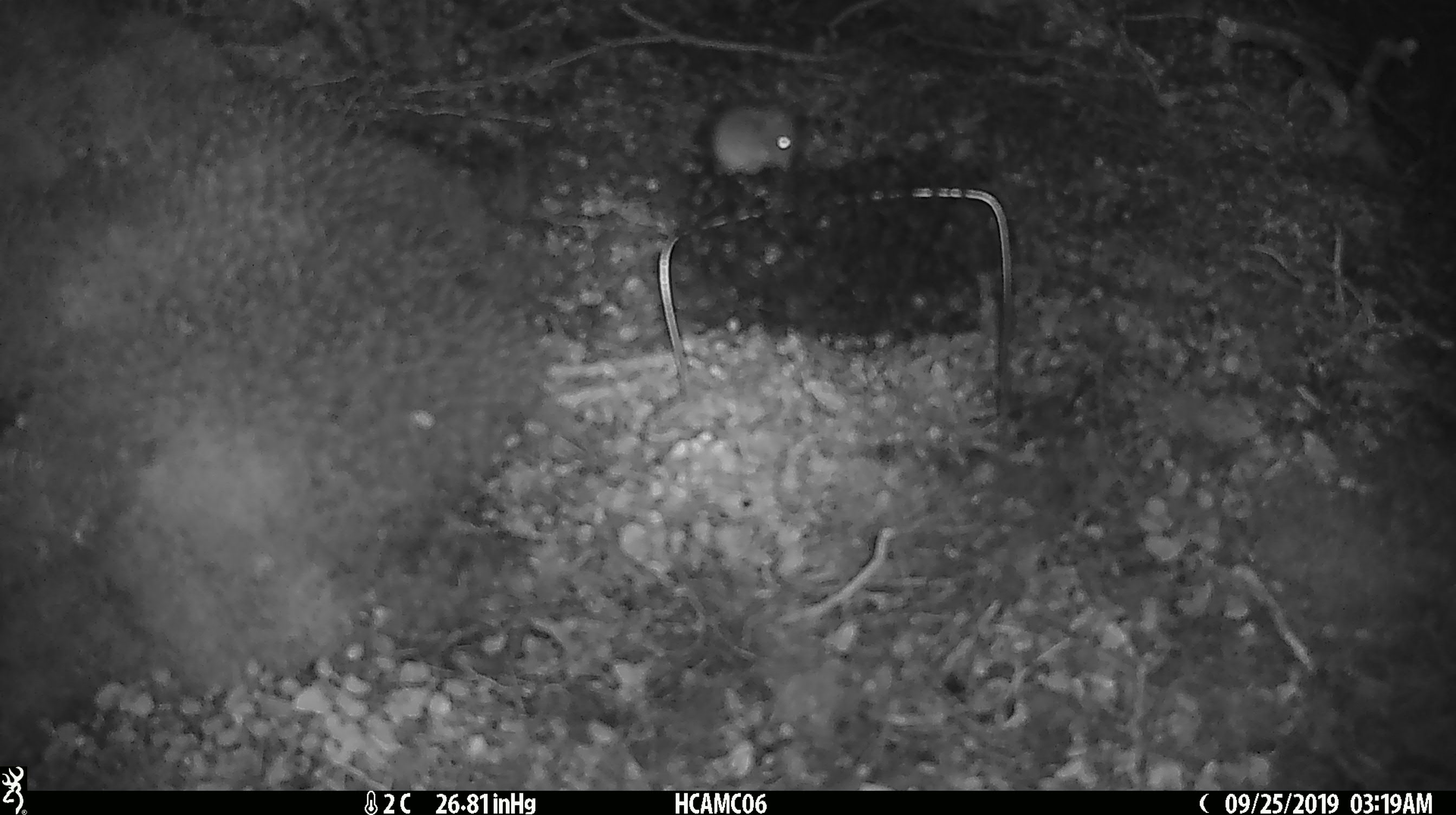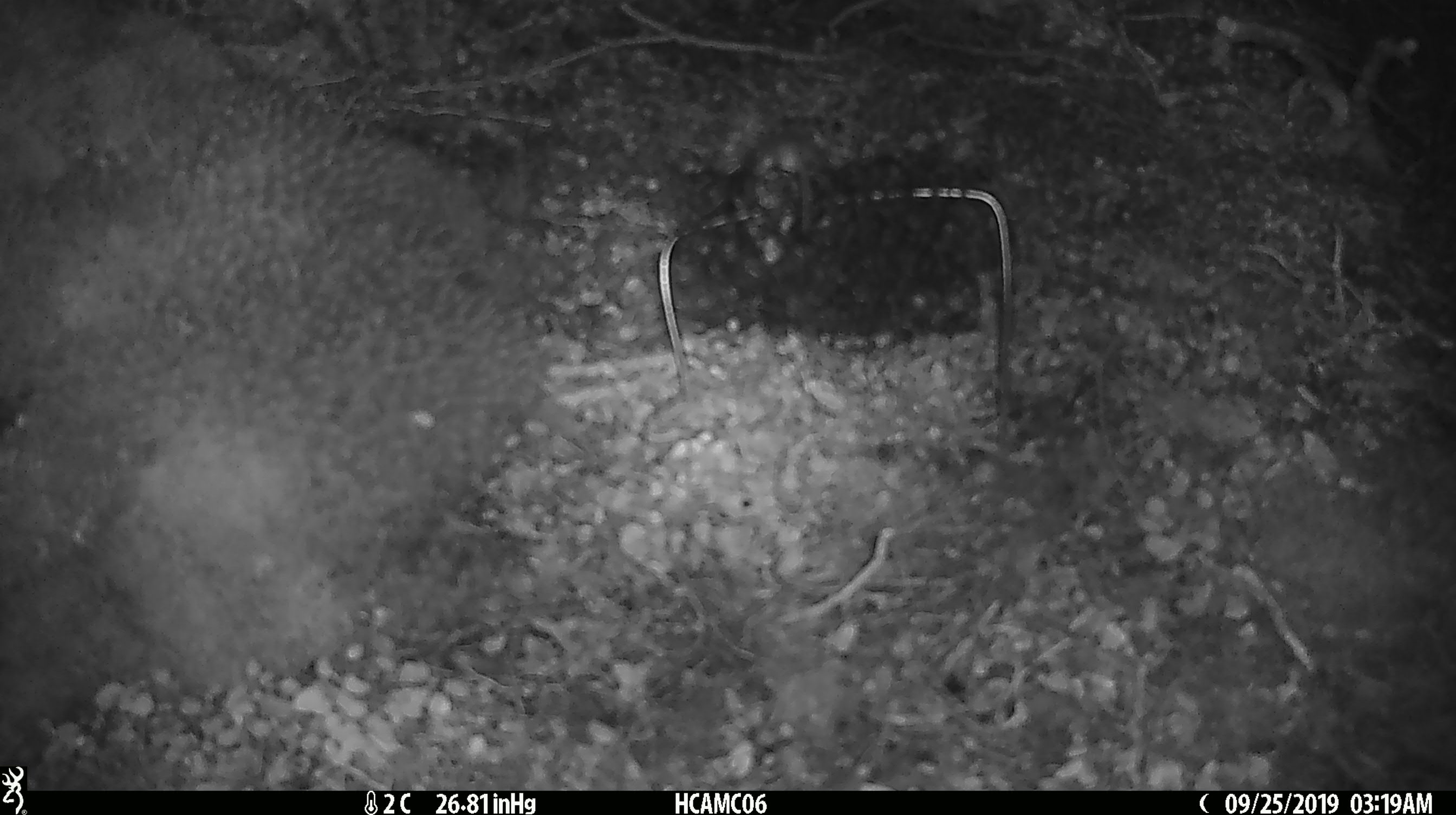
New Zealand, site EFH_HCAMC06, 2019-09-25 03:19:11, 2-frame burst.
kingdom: Animalia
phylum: Chordata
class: Mammalia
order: Rodentia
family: Muridae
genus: Mus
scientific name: Mus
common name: mouse